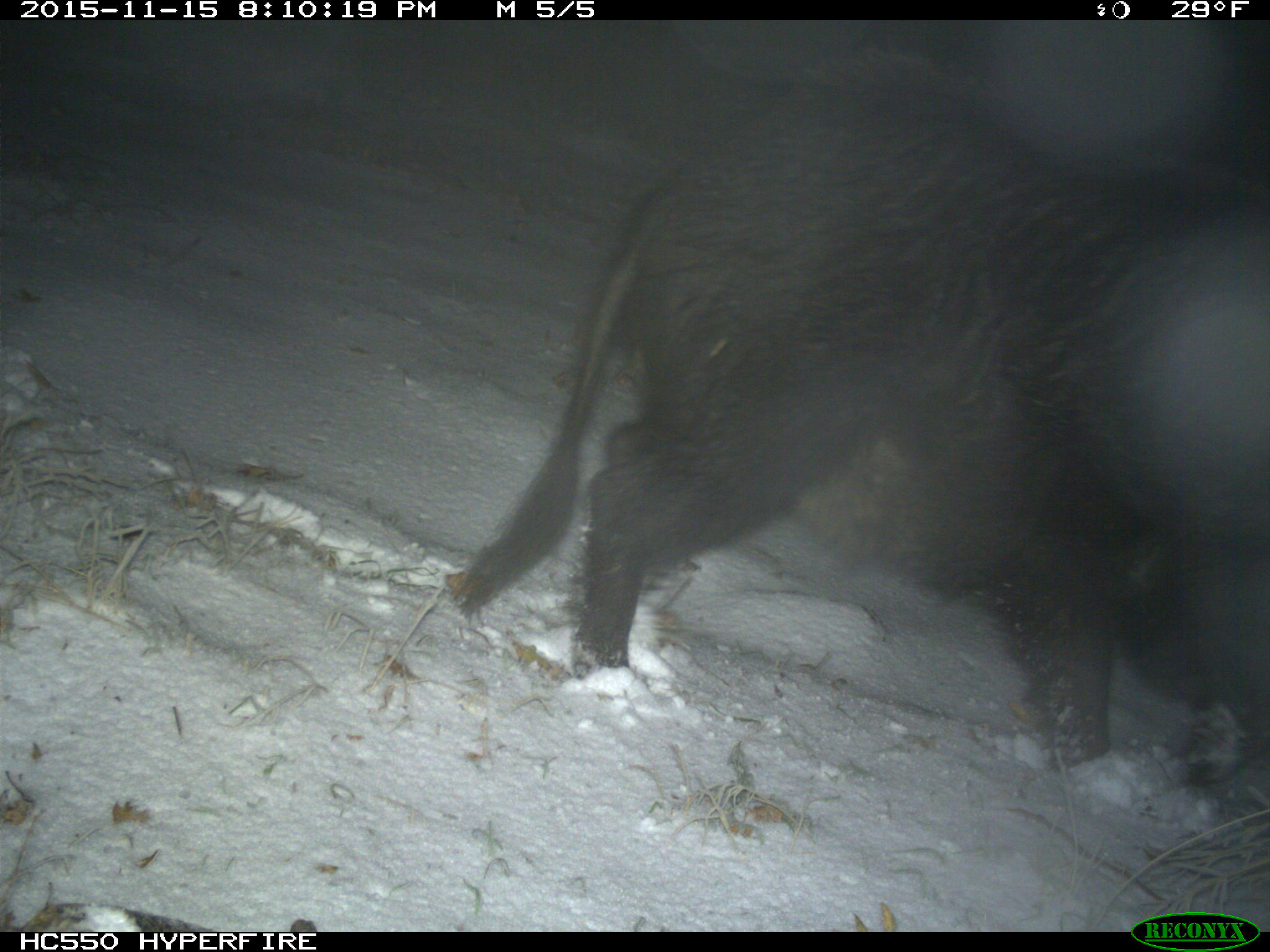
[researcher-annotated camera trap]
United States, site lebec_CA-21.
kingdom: Animalia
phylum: Chordata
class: Mammalia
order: Artiodactyla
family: Suidae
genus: Sus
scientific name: Sus scrofa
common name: wild boar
Sus scrofa (wild boar).